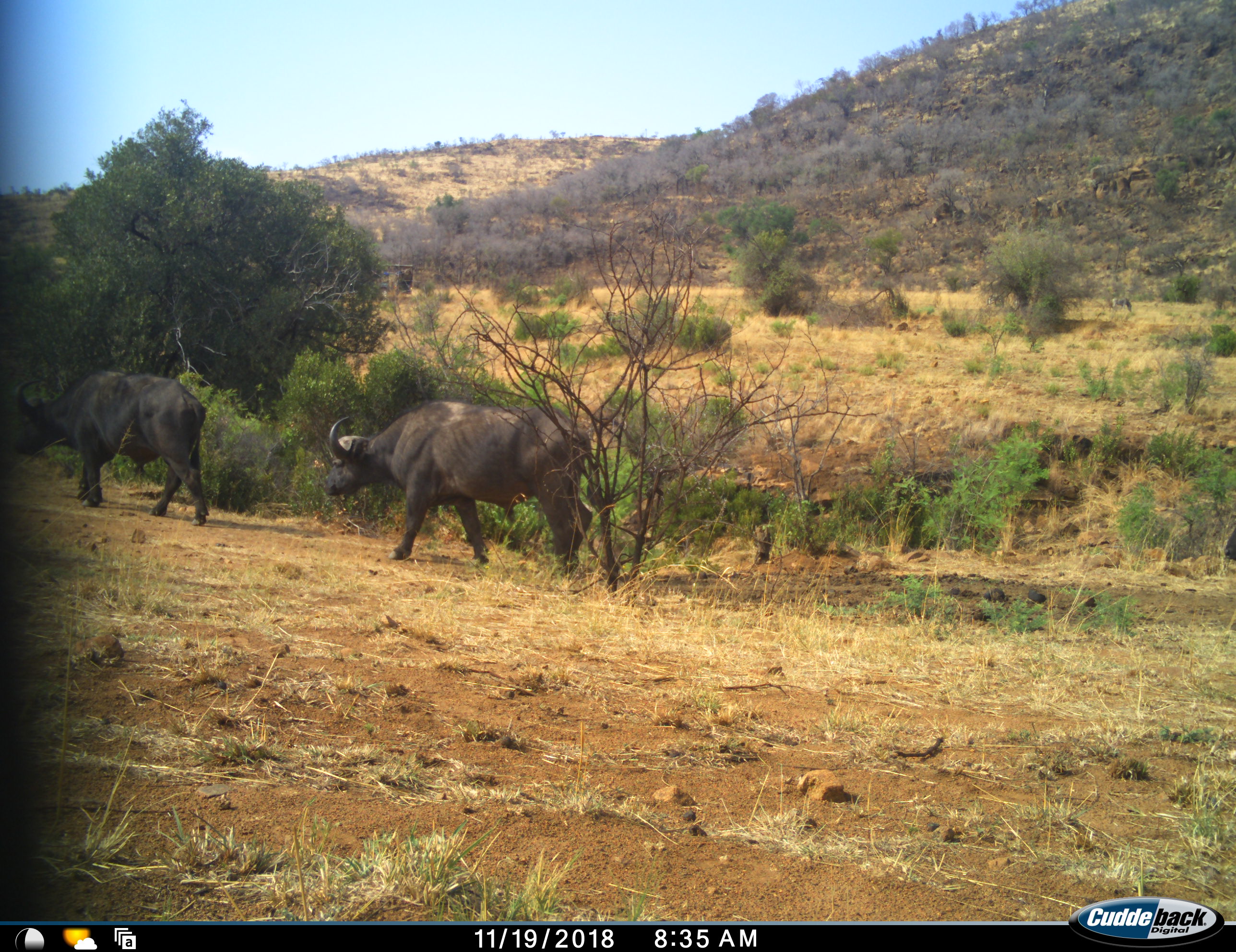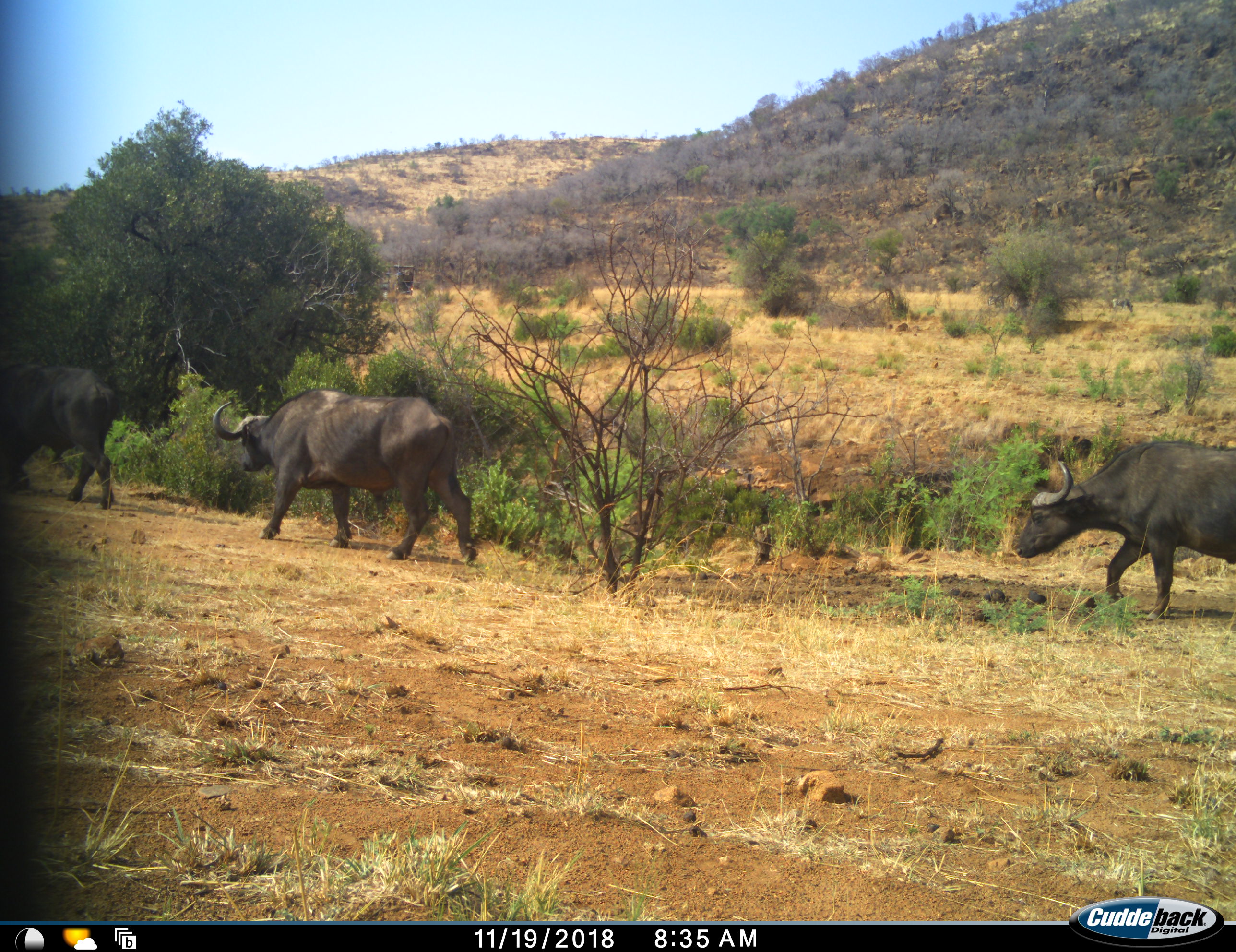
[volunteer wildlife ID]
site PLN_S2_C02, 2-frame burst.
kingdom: Animalia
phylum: Chordata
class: Mammalia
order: Artiodactyla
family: Bovidae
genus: Syncerus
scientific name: Syncerus caffer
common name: african buffalo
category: buffalo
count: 3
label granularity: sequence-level